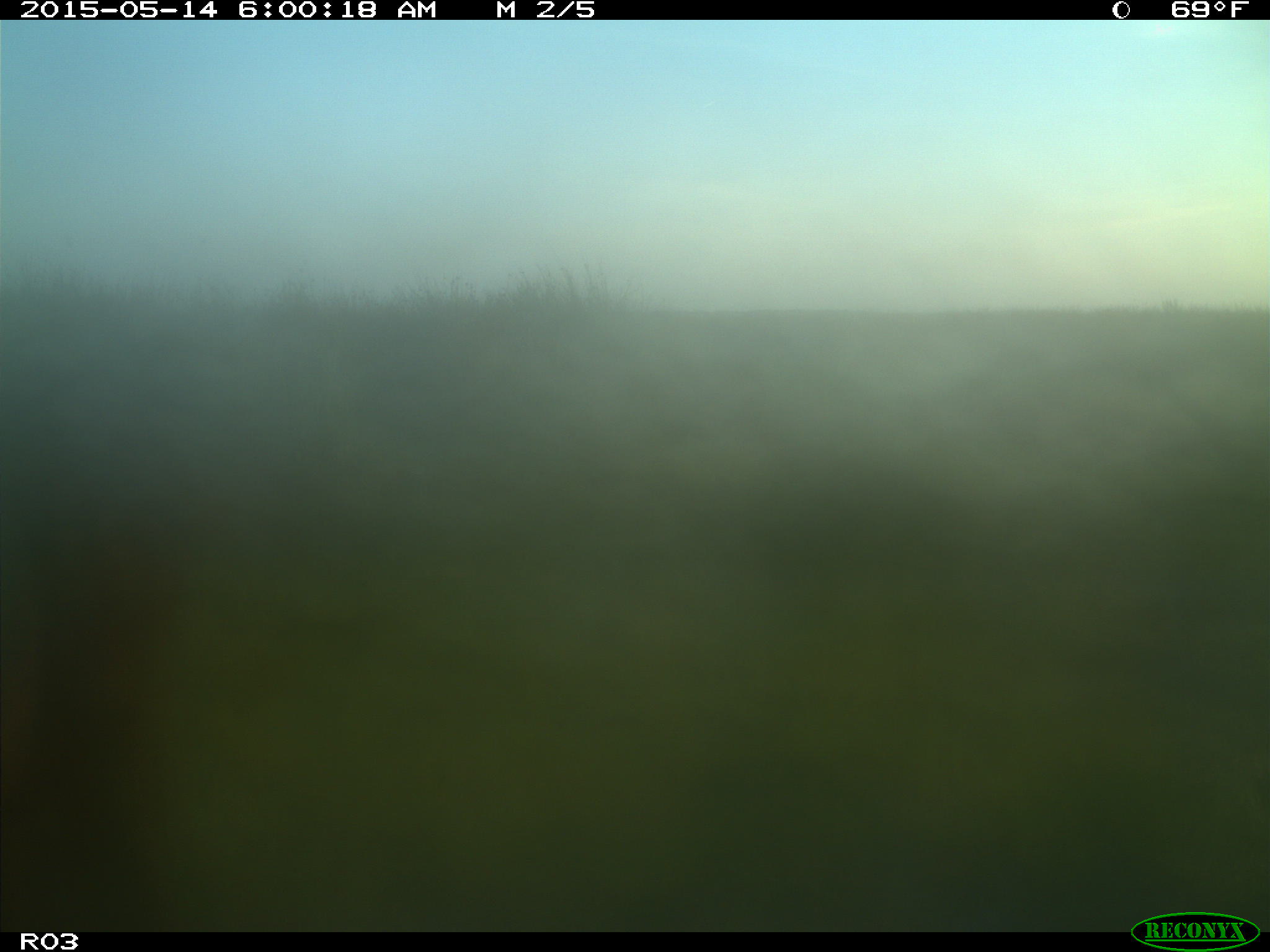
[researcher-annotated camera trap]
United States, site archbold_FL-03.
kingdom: Animalia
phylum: Chordata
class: Mammalia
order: Artiodactyla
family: Bovidae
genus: Bos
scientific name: Bos taurus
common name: domestic cow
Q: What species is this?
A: Bos taurus (domestic cow).